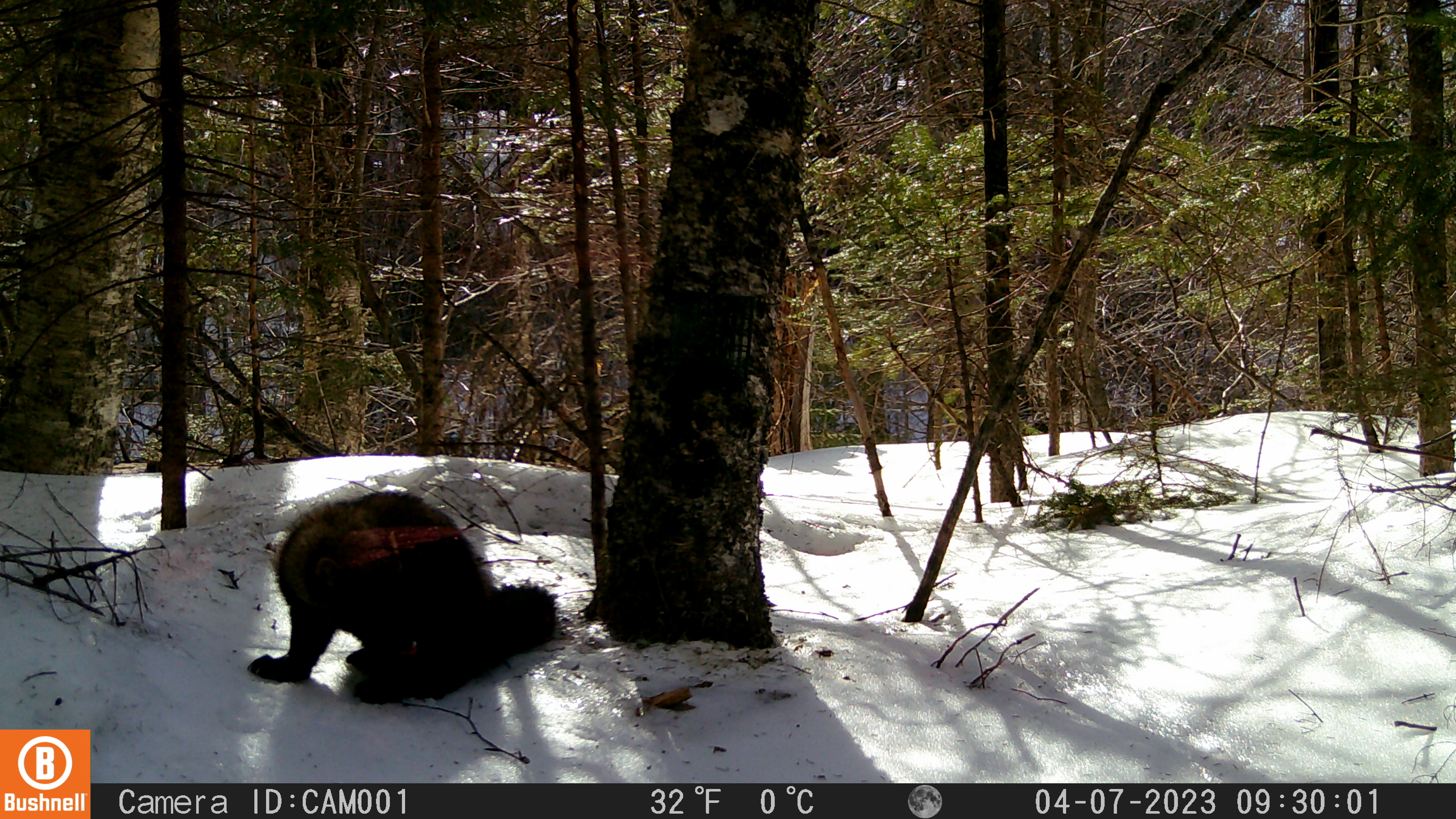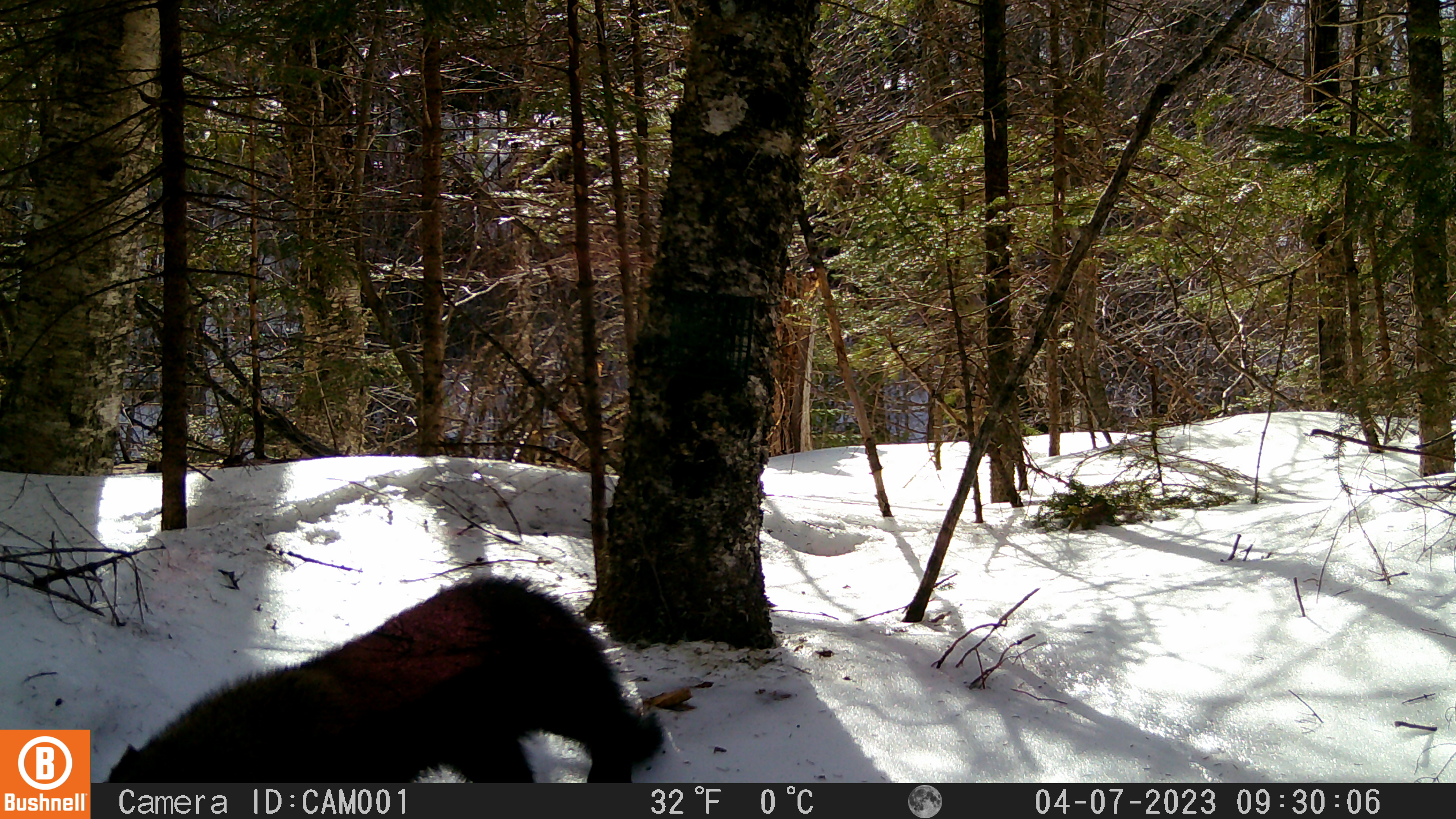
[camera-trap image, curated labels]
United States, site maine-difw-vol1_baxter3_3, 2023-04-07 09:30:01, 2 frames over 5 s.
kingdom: Animalia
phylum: Chordata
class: Mammalia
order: Carnivora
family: Mustelidae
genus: Pekania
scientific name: Pekania pennanti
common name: fisher